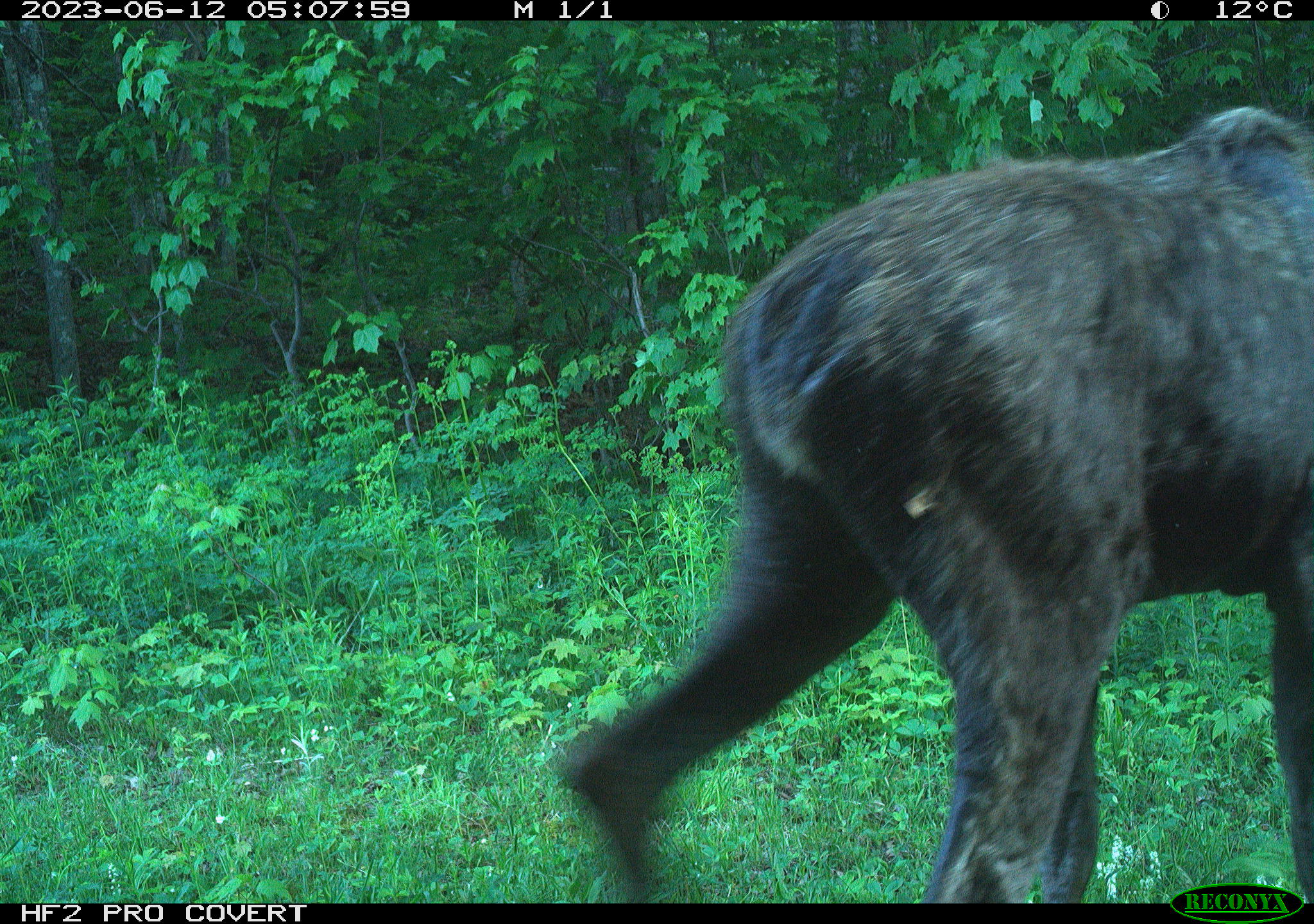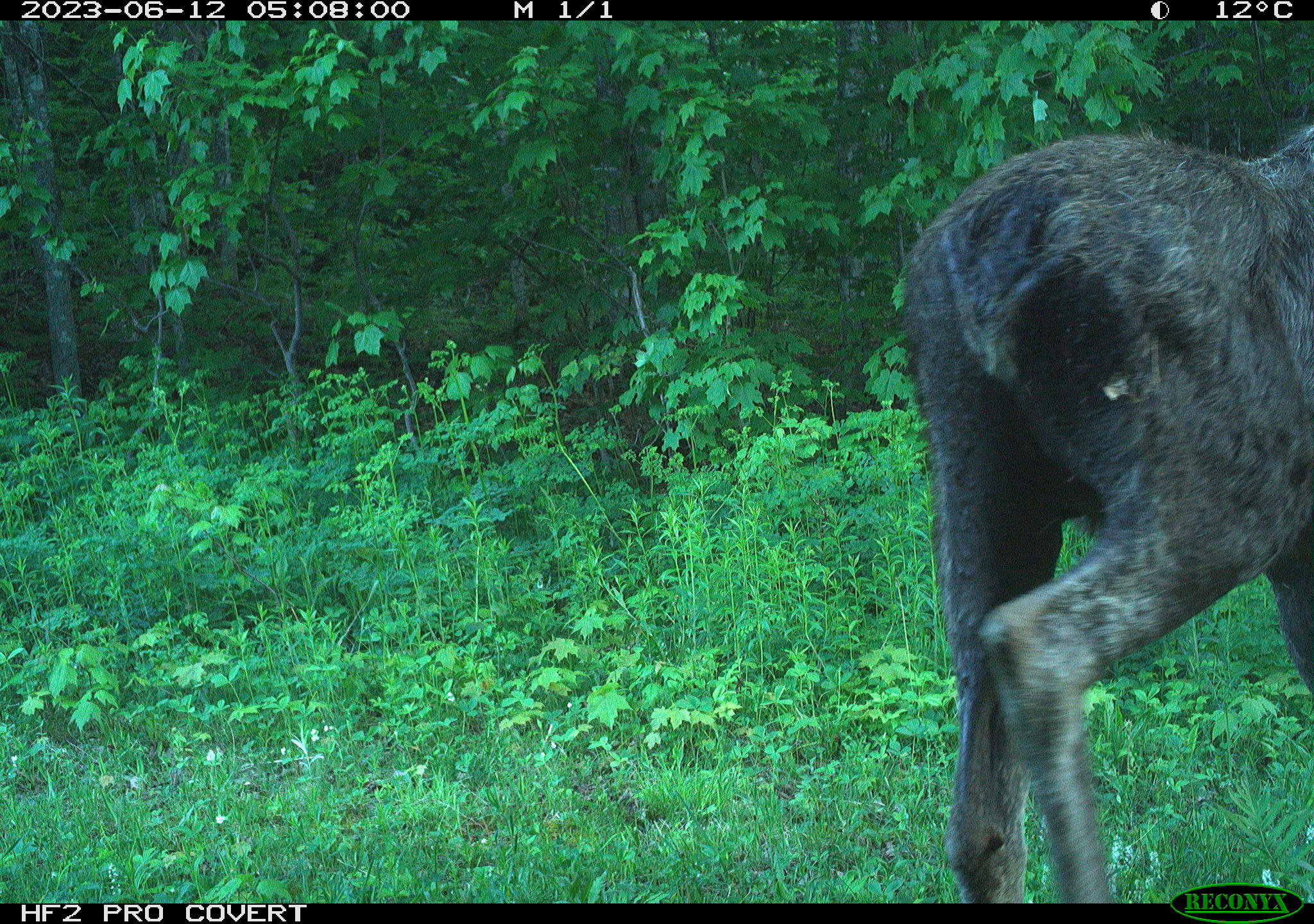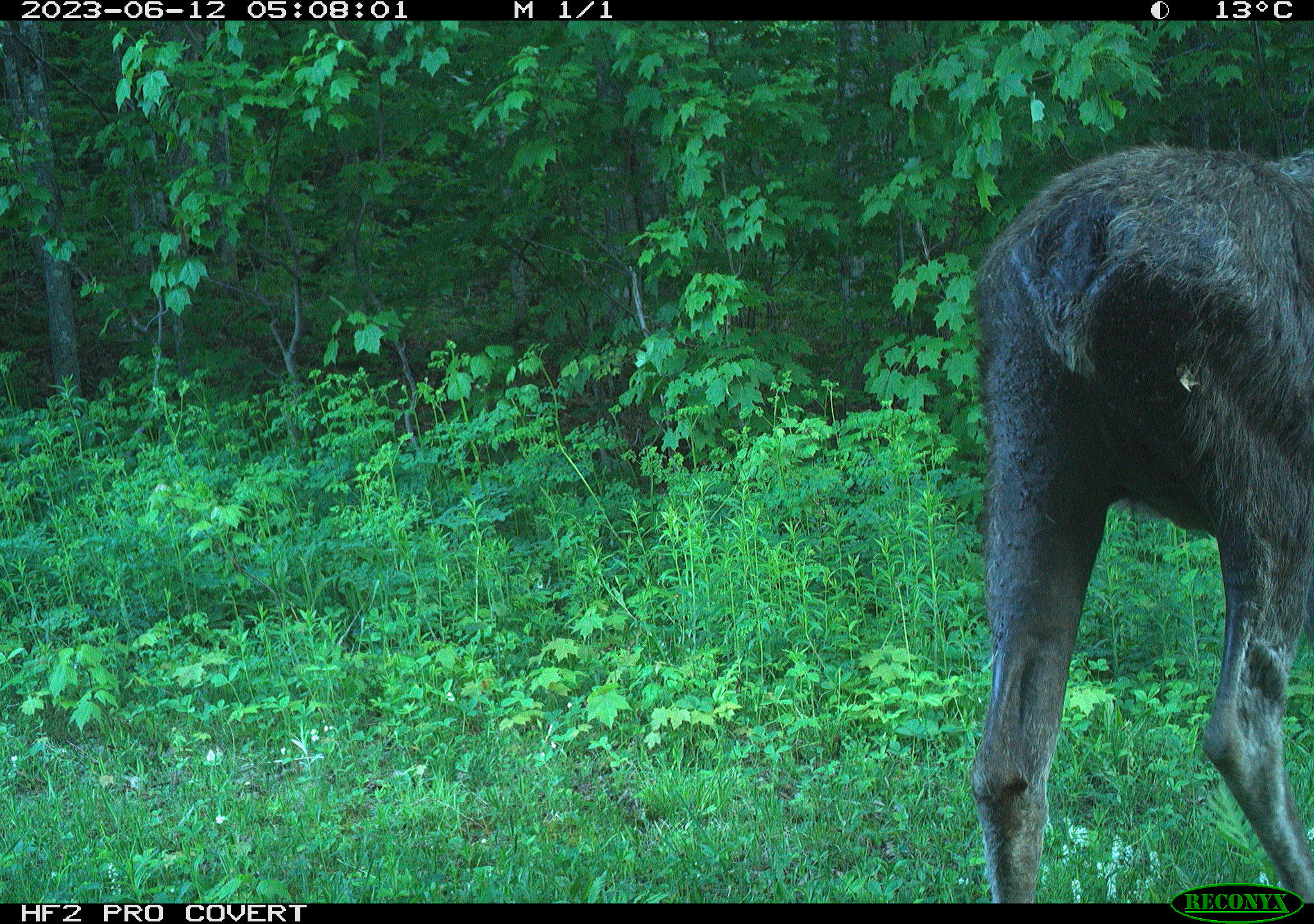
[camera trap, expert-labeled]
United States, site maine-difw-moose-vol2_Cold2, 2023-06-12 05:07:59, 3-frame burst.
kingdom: Animalia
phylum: Chordata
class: Mammalia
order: Artiodactyla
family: Cervidae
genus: Alces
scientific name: Alces alces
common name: moose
Moose (Alces alces).